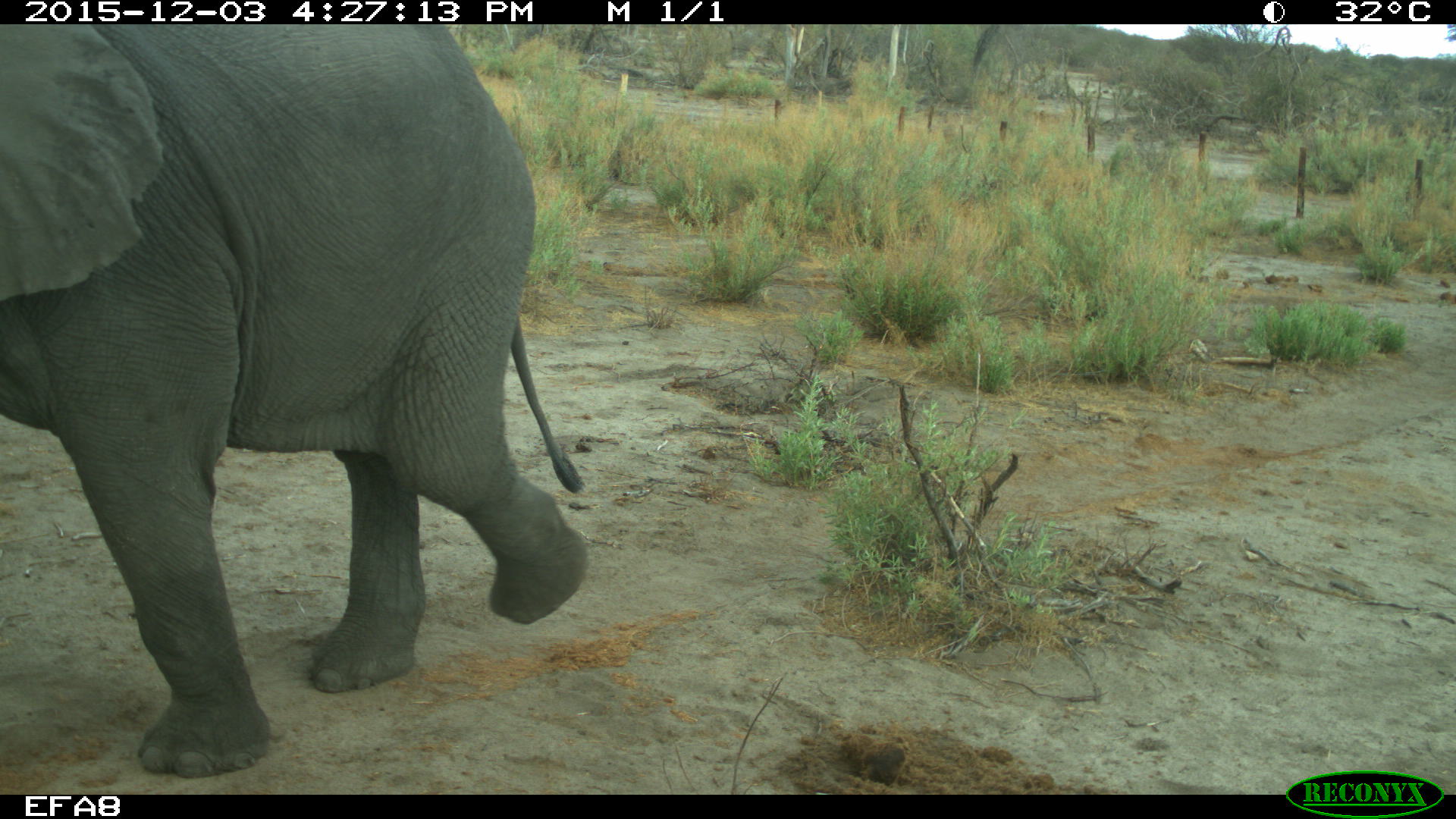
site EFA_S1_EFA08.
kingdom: Animalia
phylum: Chordata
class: Mammalia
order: Proboscidea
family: Elephantidae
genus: Loxodonta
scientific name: Loxodonta africana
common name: african bush elephant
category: elephant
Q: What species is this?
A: Elephant (african bush elephant) (Loxodonta africana).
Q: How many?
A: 1.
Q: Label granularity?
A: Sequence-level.